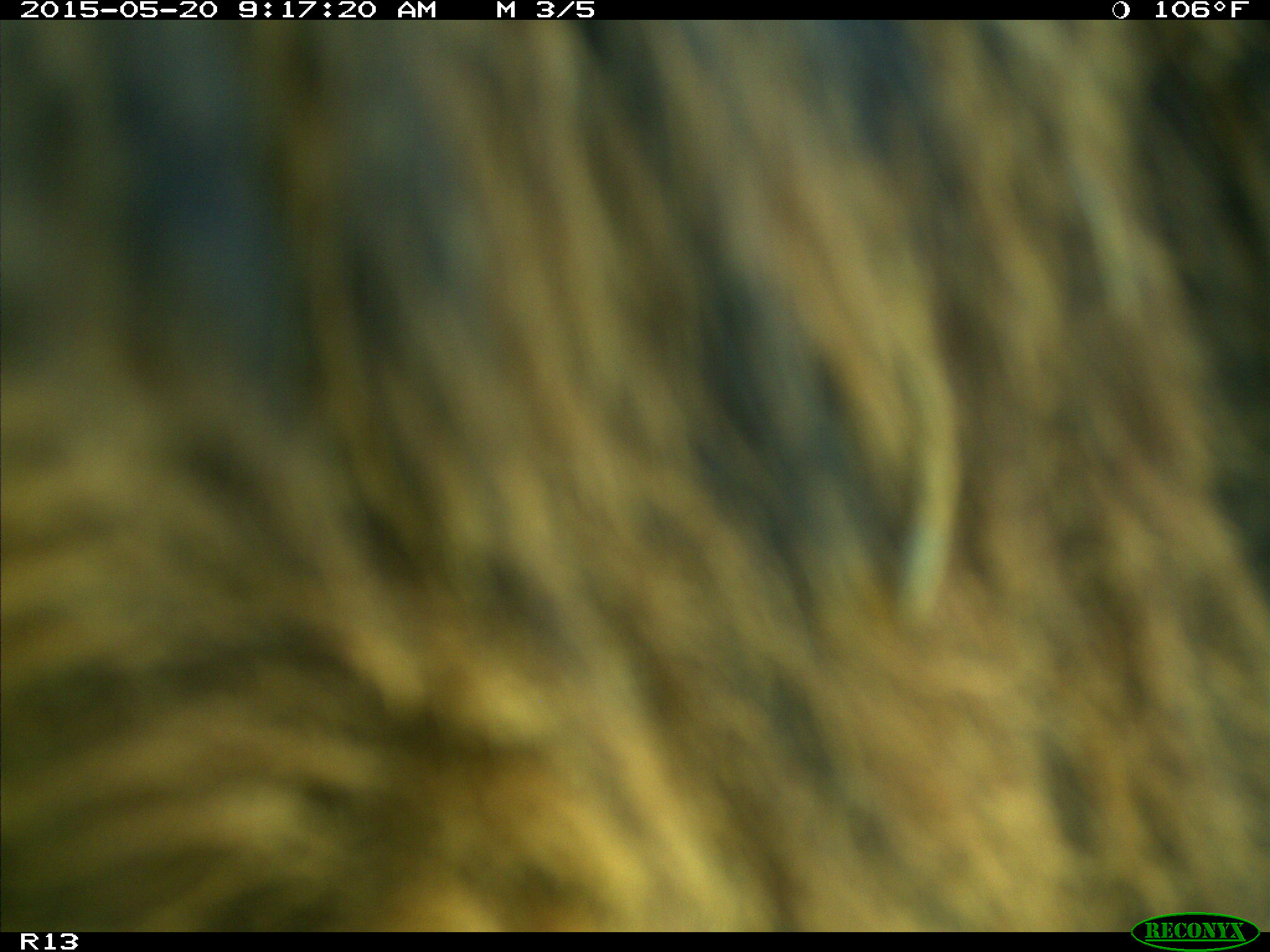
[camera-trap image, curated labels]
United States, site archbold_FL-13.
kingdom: Animalia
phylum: Chordata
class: Mammalia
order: Artiodactyla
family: Bovidae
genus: Bos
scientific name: Bos taurus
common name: domestic cow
Bos taurus (domestic cow).